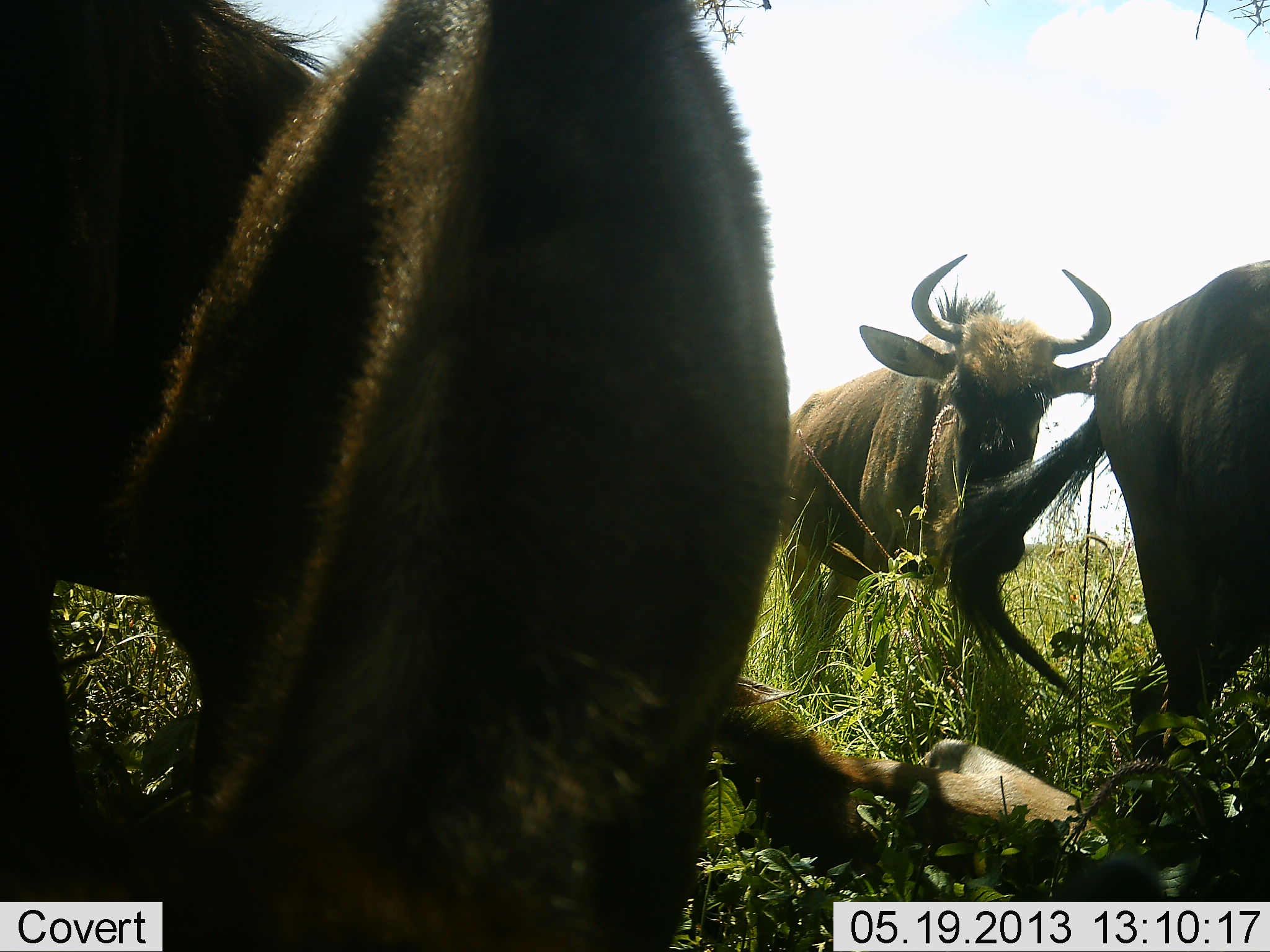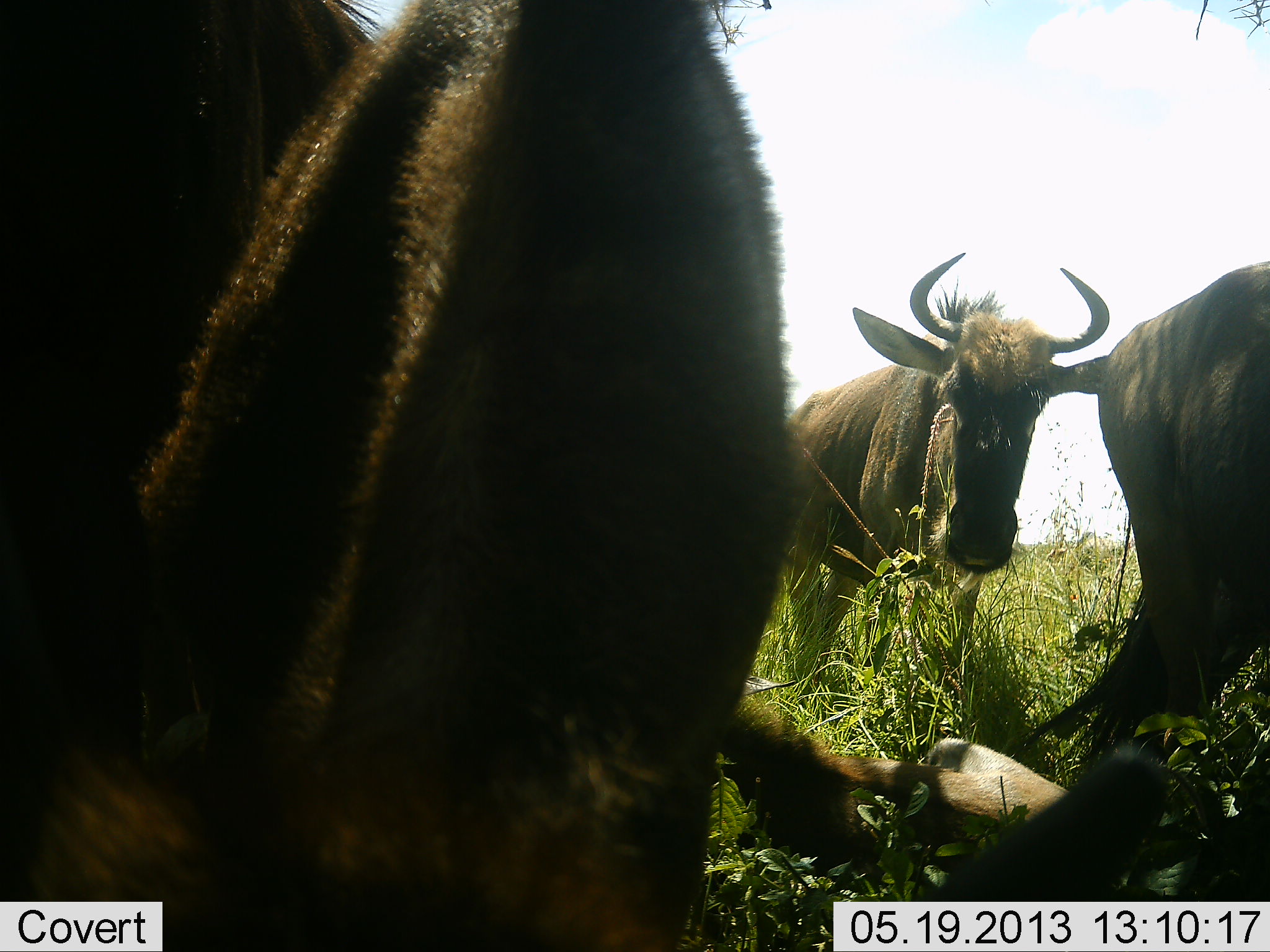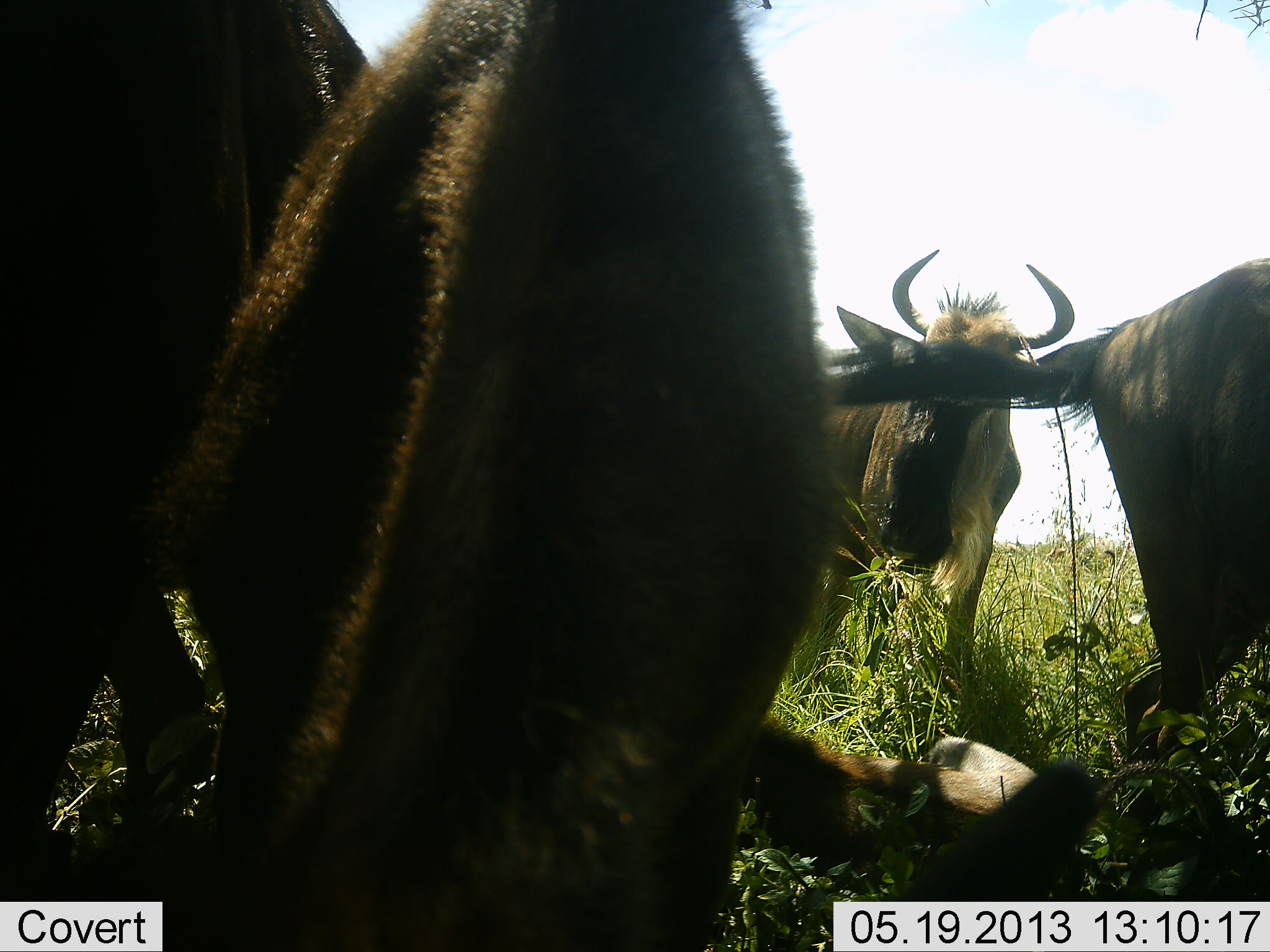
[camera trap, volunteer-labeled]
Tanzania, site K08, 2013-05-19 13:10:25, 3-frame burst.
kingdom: Animalia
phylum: Chordata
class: Mammalia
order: Artiodactyla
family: Bovidae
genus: Connochaetes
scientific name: Connochaetes taurinus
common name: blue wildebeest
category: wildebeest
Wildebeest (blue wildebeest) (Connochaetes taurinus), count 5. Behavior (volunteer vote fractions): standing 83%, resting 67%, moving 6%, interacting 0%. Young present (vote fraction): 28%. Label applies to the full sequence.